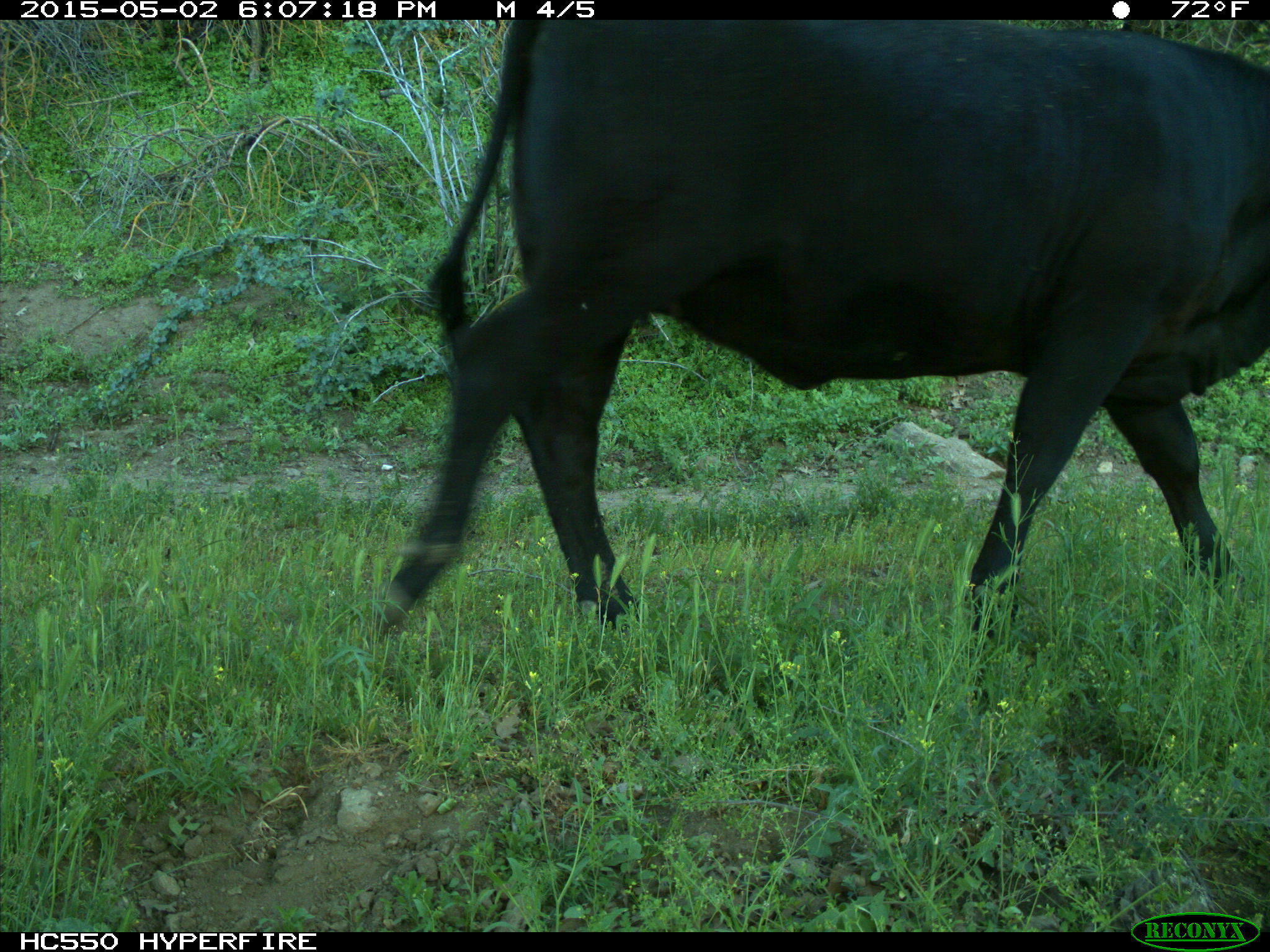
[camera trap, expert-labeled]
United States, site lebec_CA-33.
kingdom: Animalia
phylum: Chordata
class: Mammalia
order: Artiodactyla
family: Bovidae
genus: Bos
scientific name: Bos taurus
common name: domestic cow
Bos taurus (domestic cow).